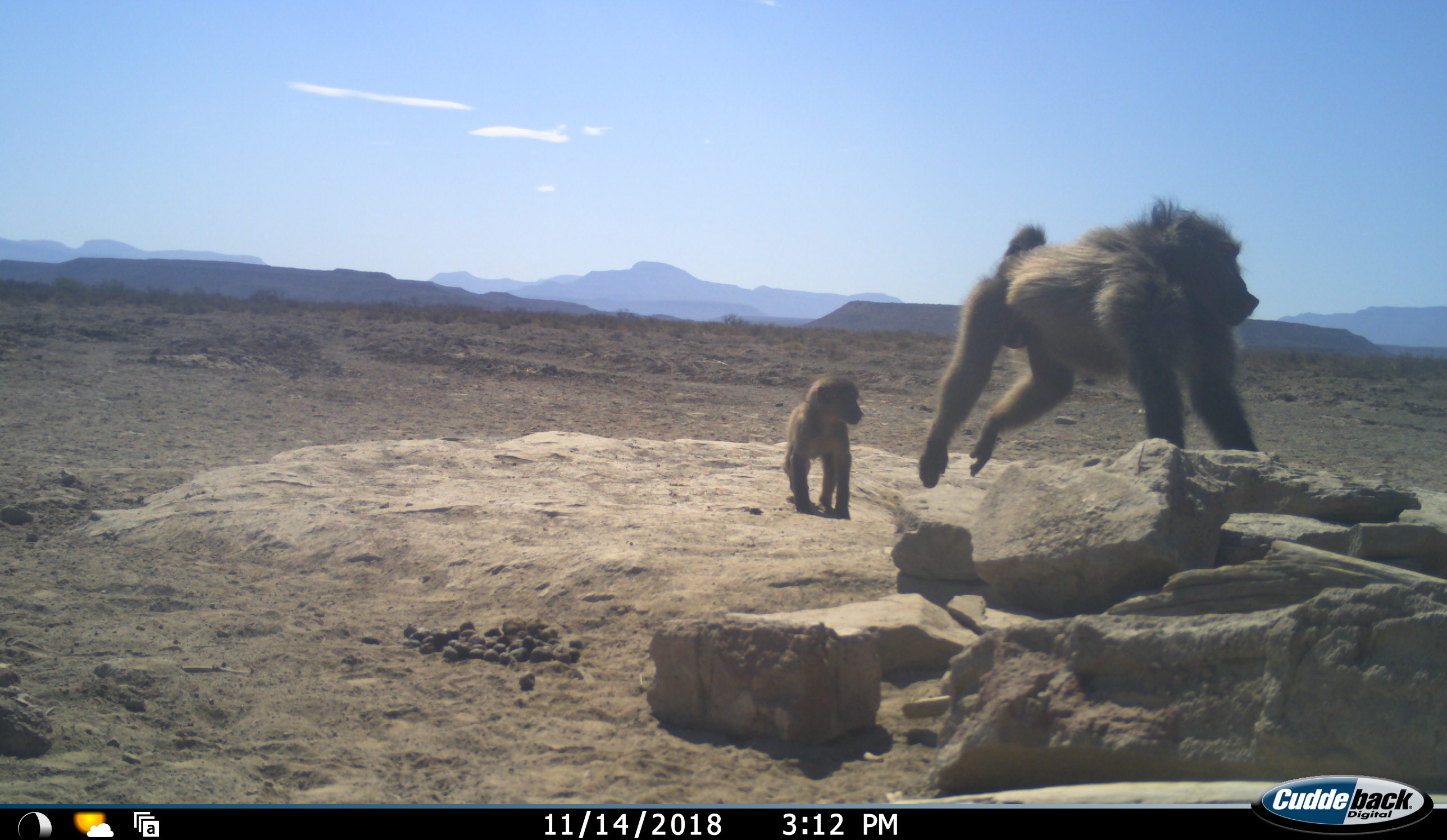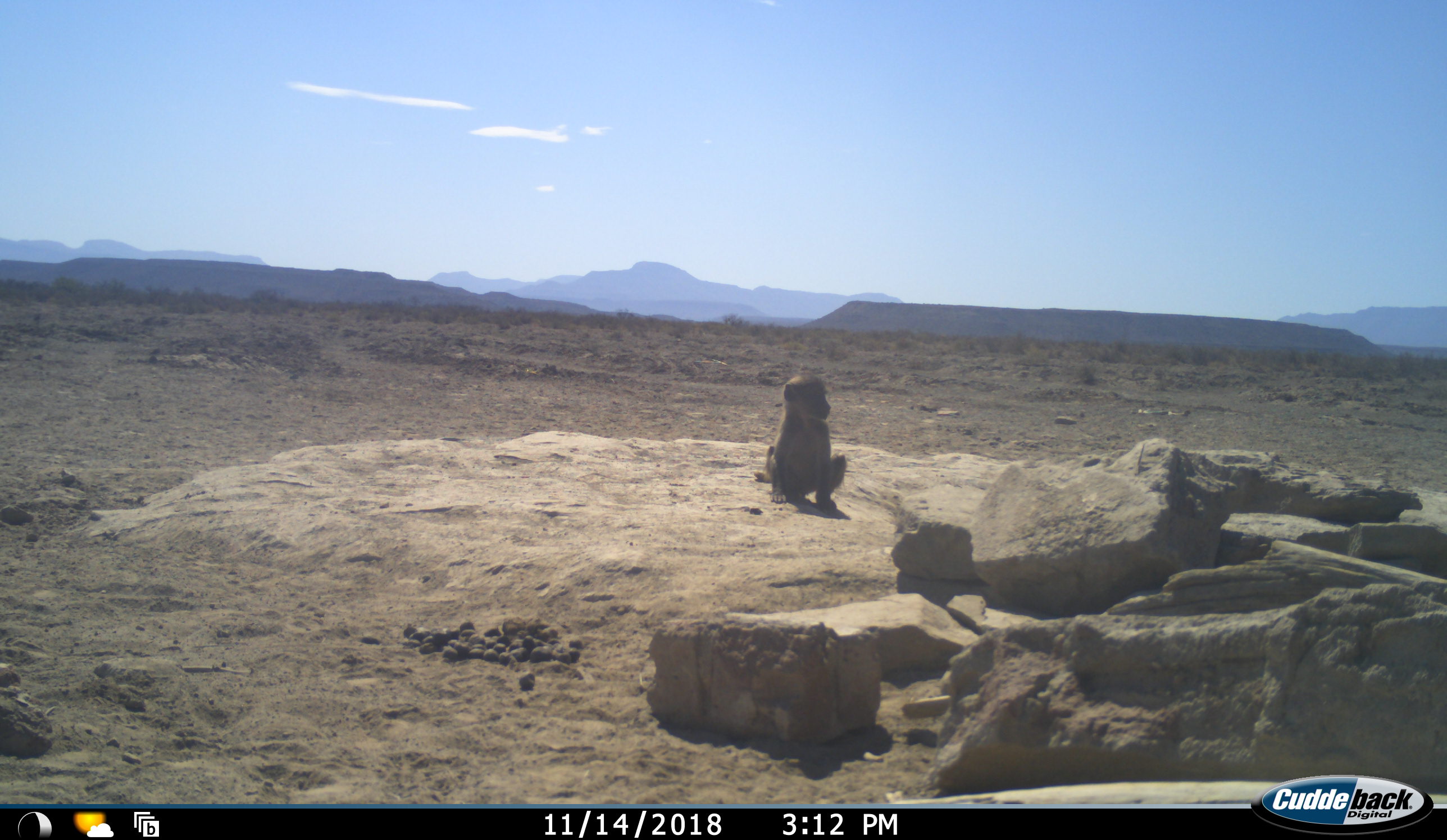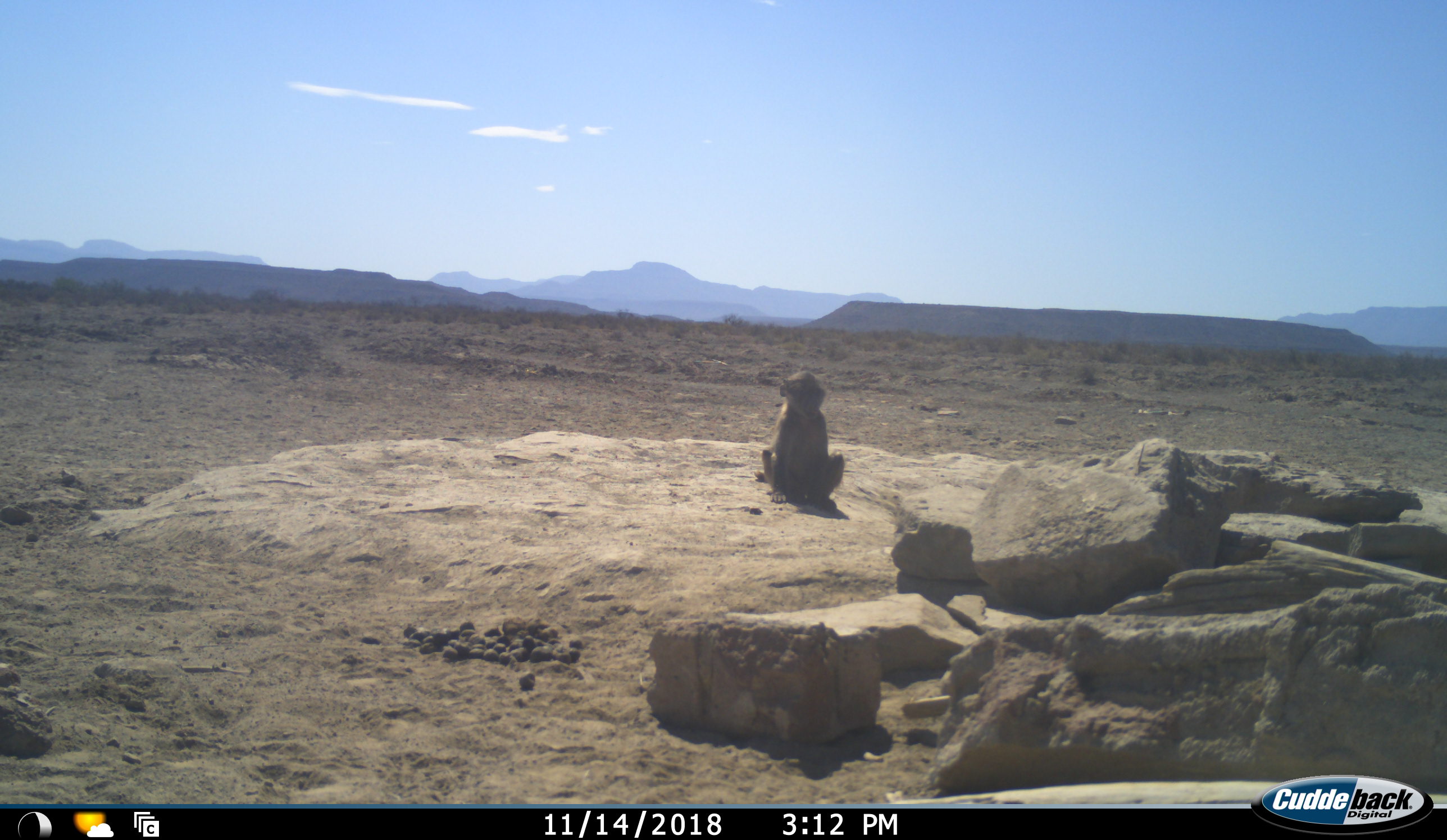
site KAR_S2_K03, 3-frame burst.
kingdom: Animalia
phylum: Chordata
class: Mammalia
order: Primates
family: Cercopithecidae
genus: Papio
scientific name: Papio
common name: baboon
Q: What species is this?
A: Baboon (Papio).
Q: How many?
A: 2.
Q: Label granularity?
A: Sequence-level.